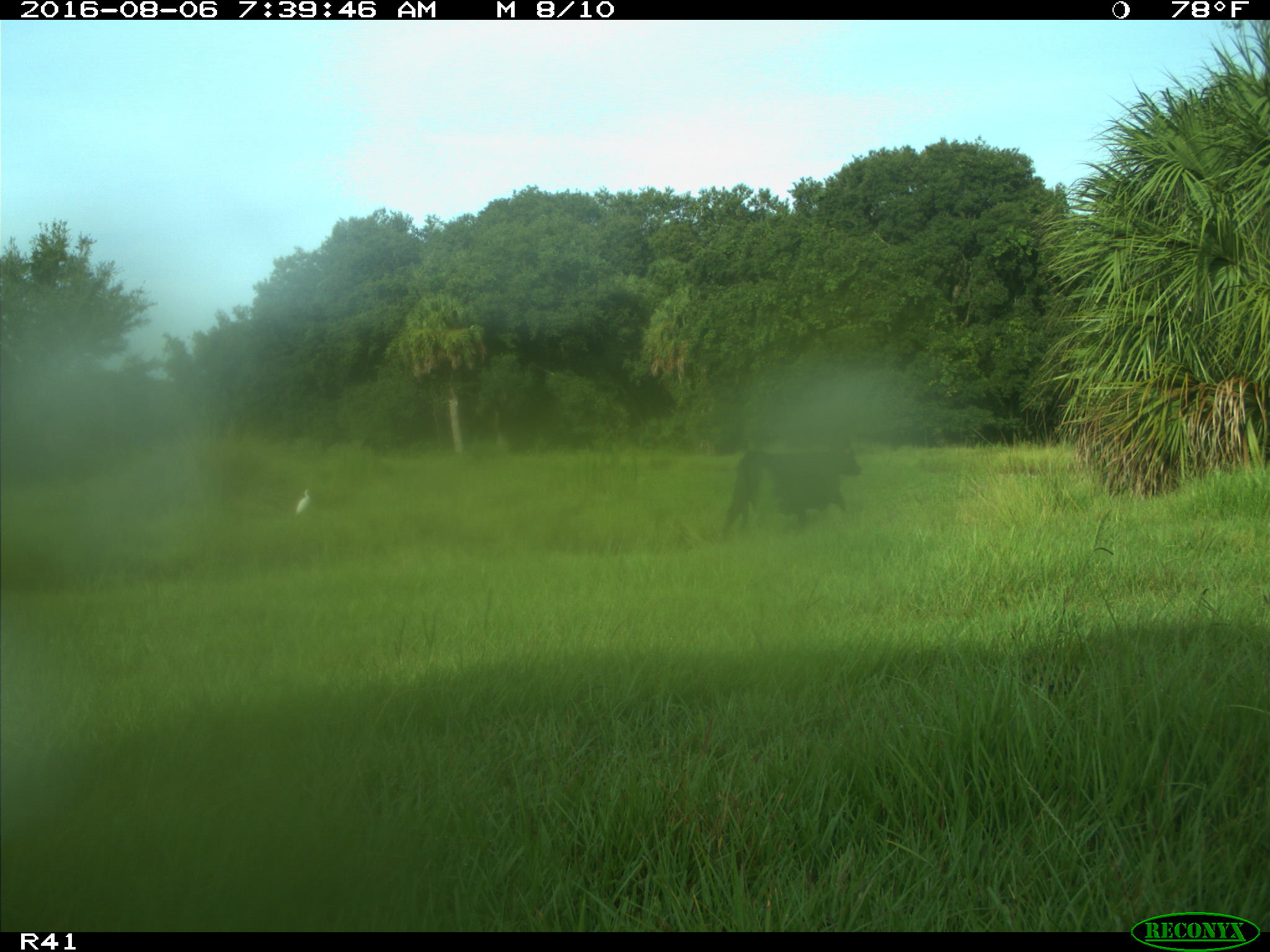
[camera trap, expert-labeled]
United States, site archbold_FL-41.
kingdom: Animalia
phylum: Chordata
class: Mammalia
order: Artiodactyla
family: Bovidae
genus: Bos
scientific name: Bos taurus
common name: domestic cow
Bos taurus (domestic cow).